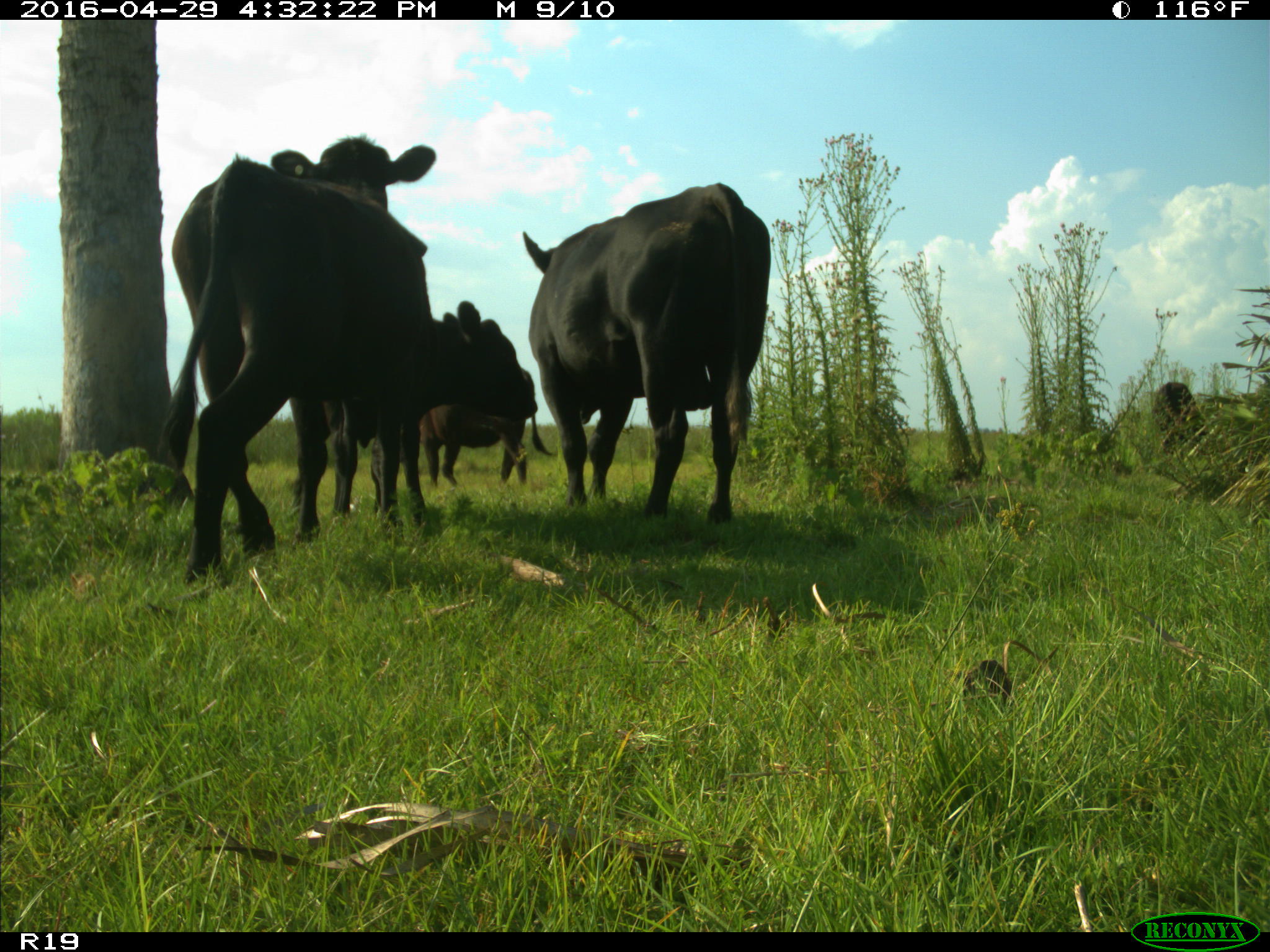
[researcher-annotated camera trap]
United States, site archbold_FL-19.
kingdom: Animalia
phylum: Chordata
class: Mammalia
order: Artiodactyla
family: Bovidae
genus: Bos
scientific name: Bos taurus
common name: domestic cow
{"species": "Bos taurus (domestic cow)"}